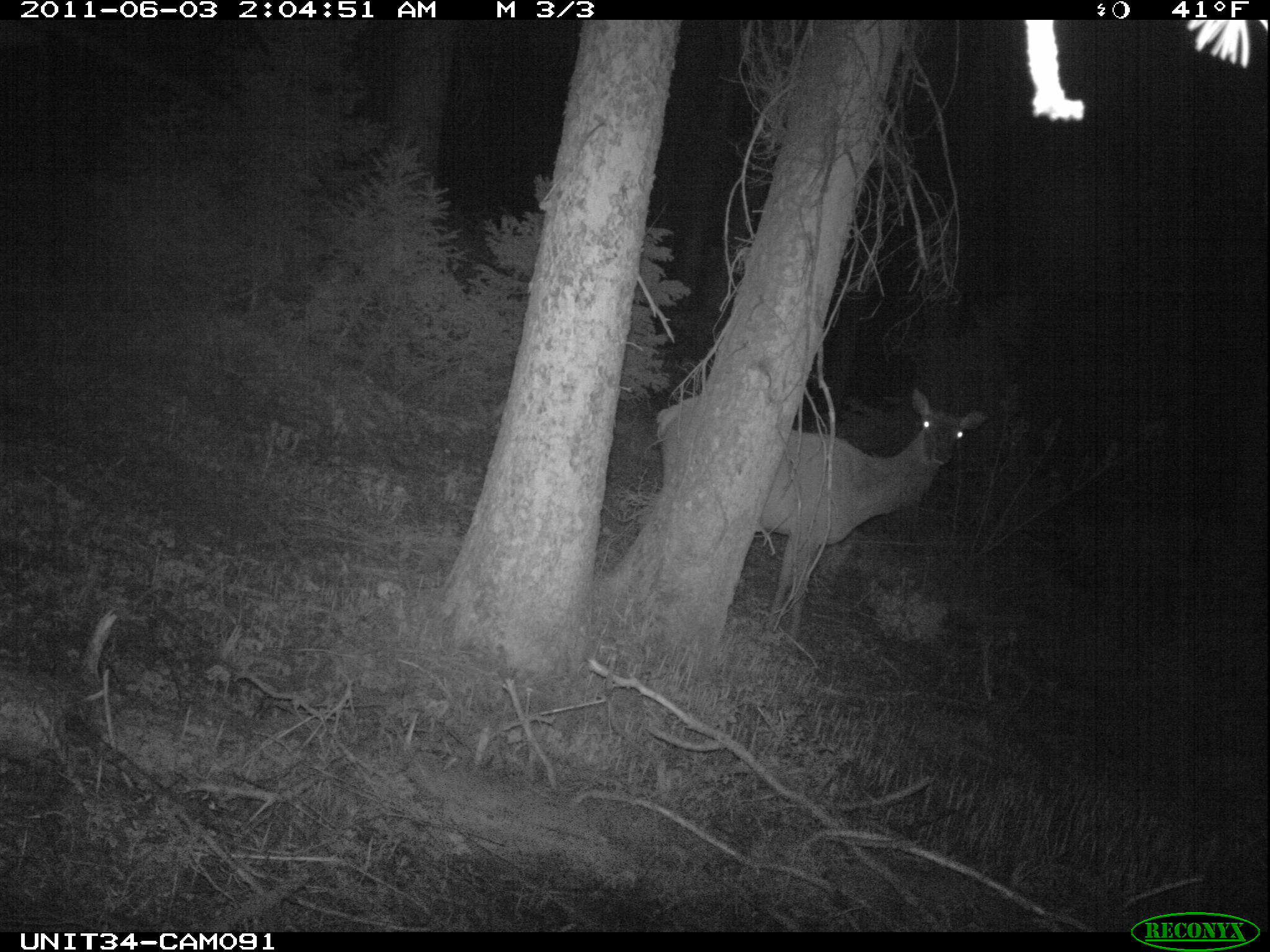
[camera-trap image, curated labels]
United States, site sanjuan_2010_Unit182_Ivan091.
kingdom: Animalia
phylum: Chordata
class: Mammalia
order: Artiodactyla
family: Cervidae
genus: Cervus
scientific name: Cervus elaphus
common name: red deer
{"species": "Cervus elaphus (red deer)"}